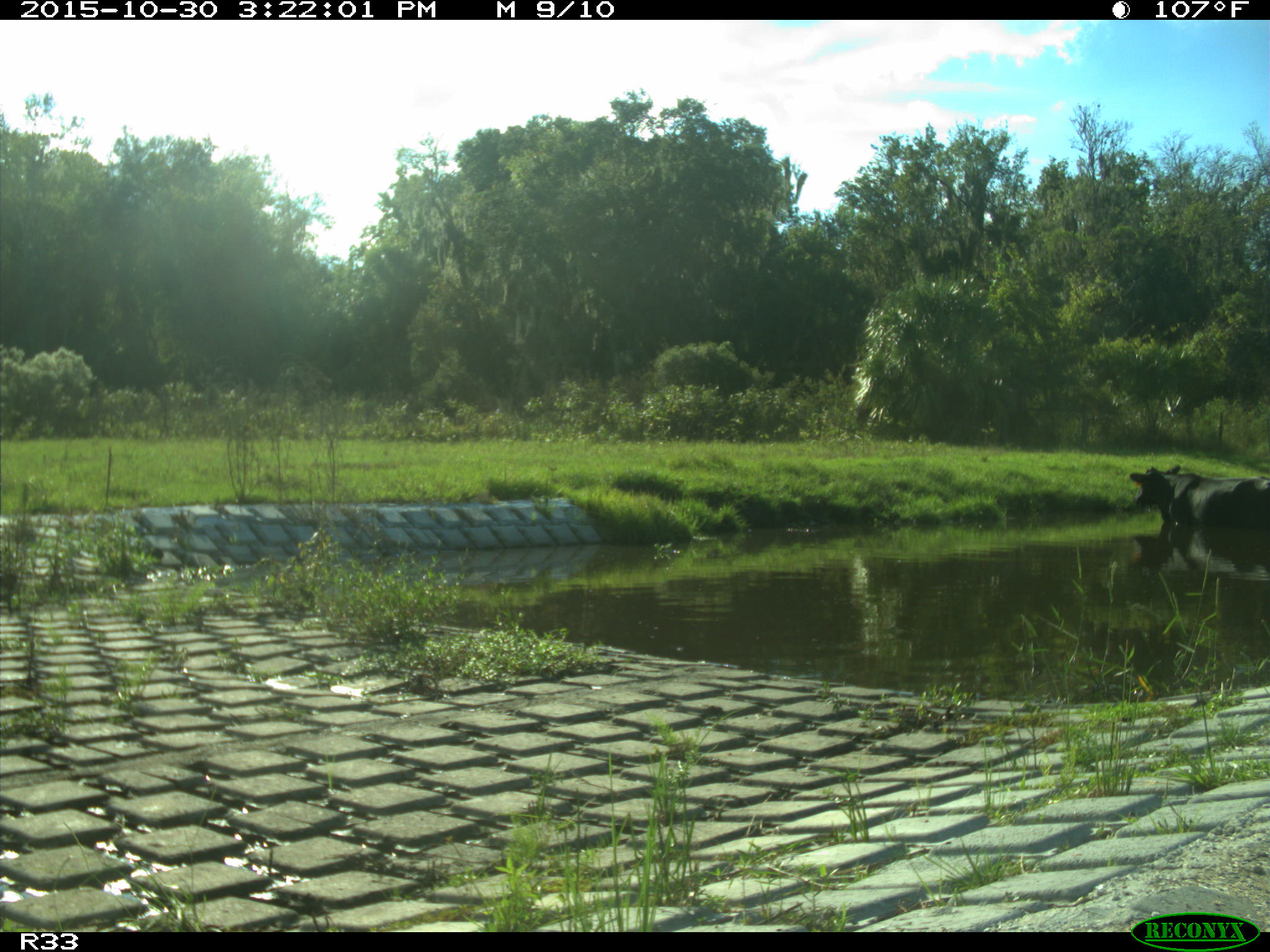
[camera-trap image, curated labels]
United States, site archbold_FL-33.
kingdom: Animalia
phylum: Chordata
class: Mammalia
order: Artiodactyla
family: Bovidae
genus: Bos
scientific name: Bos taurus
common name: domestic cow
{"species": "Bos taurus (domestic cow)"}